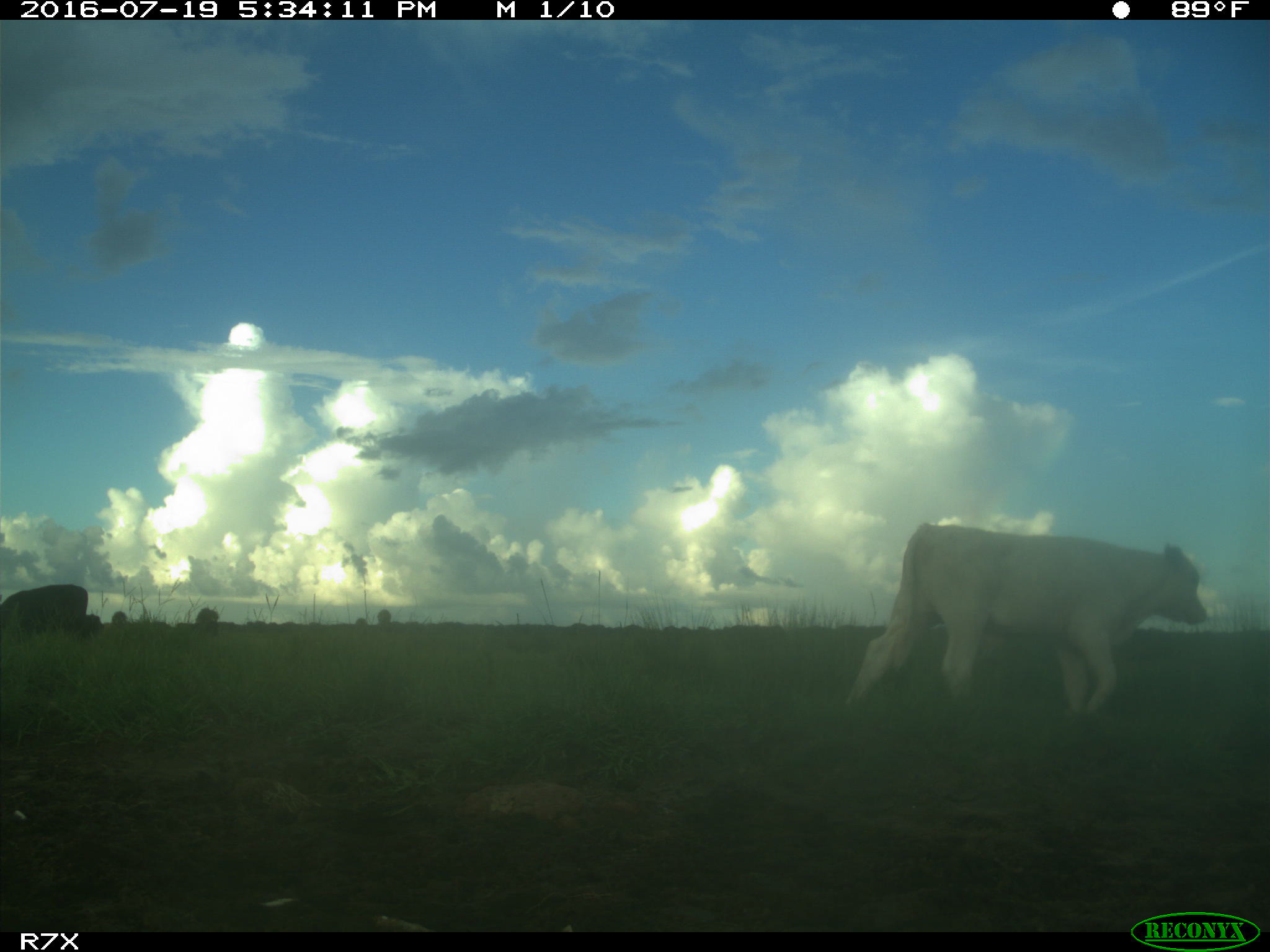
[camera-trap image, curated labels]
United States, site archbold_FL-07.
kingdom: Animalia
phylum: Chordata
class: Mammalia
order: Artiodactyla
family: Bovidae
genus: Bos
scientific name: Bos taurus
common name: domestic cow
Bos taurus (domestic cow).